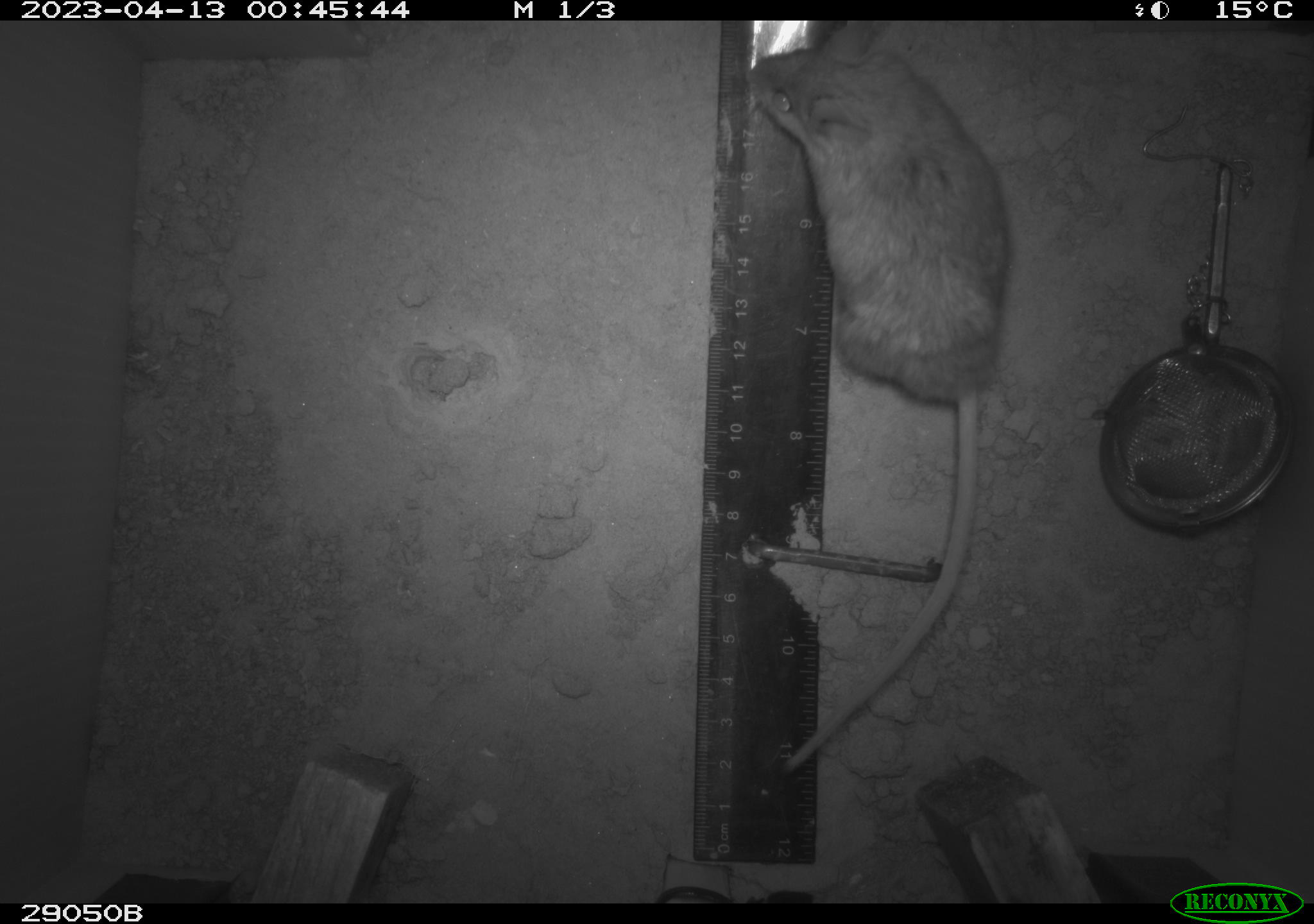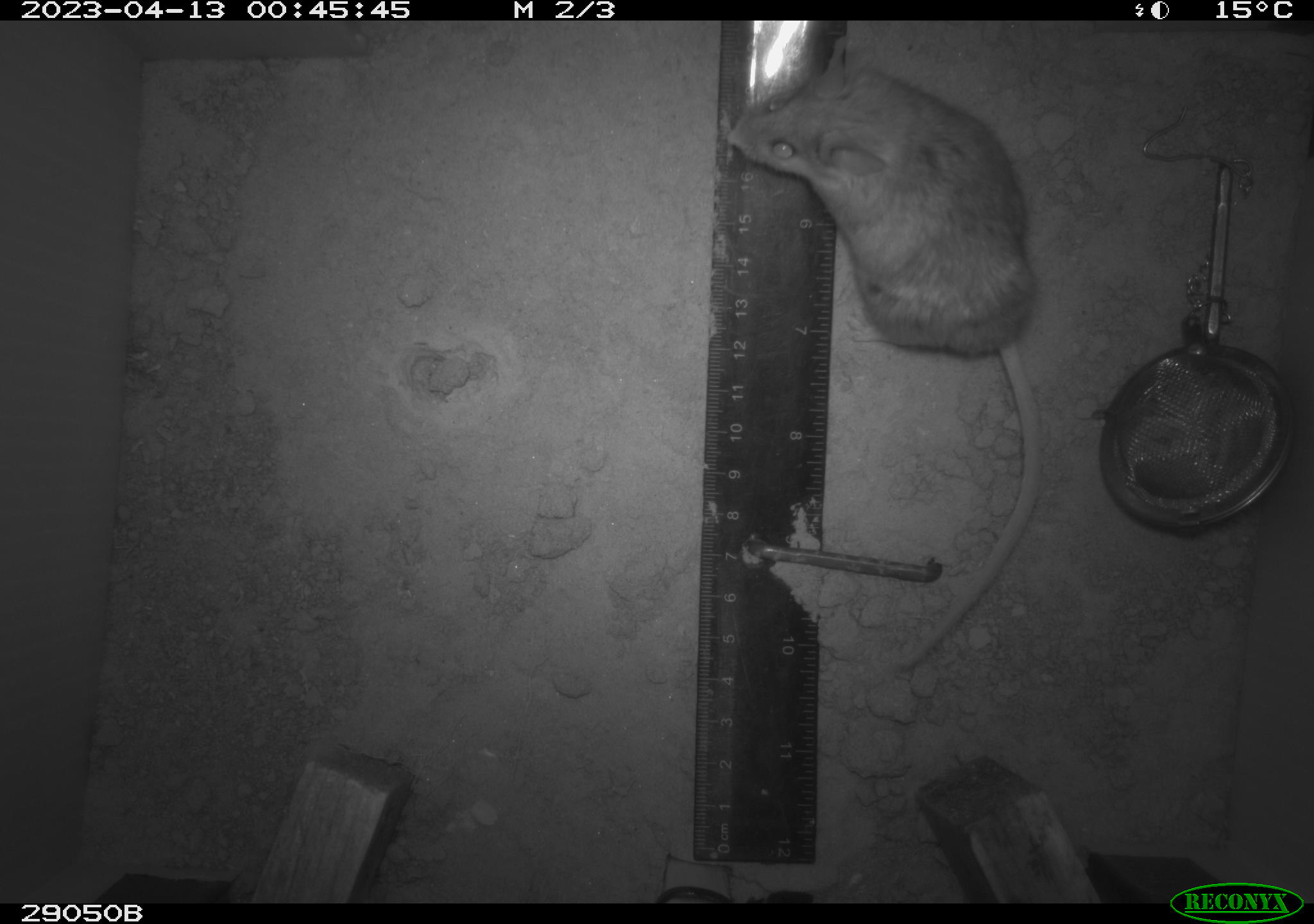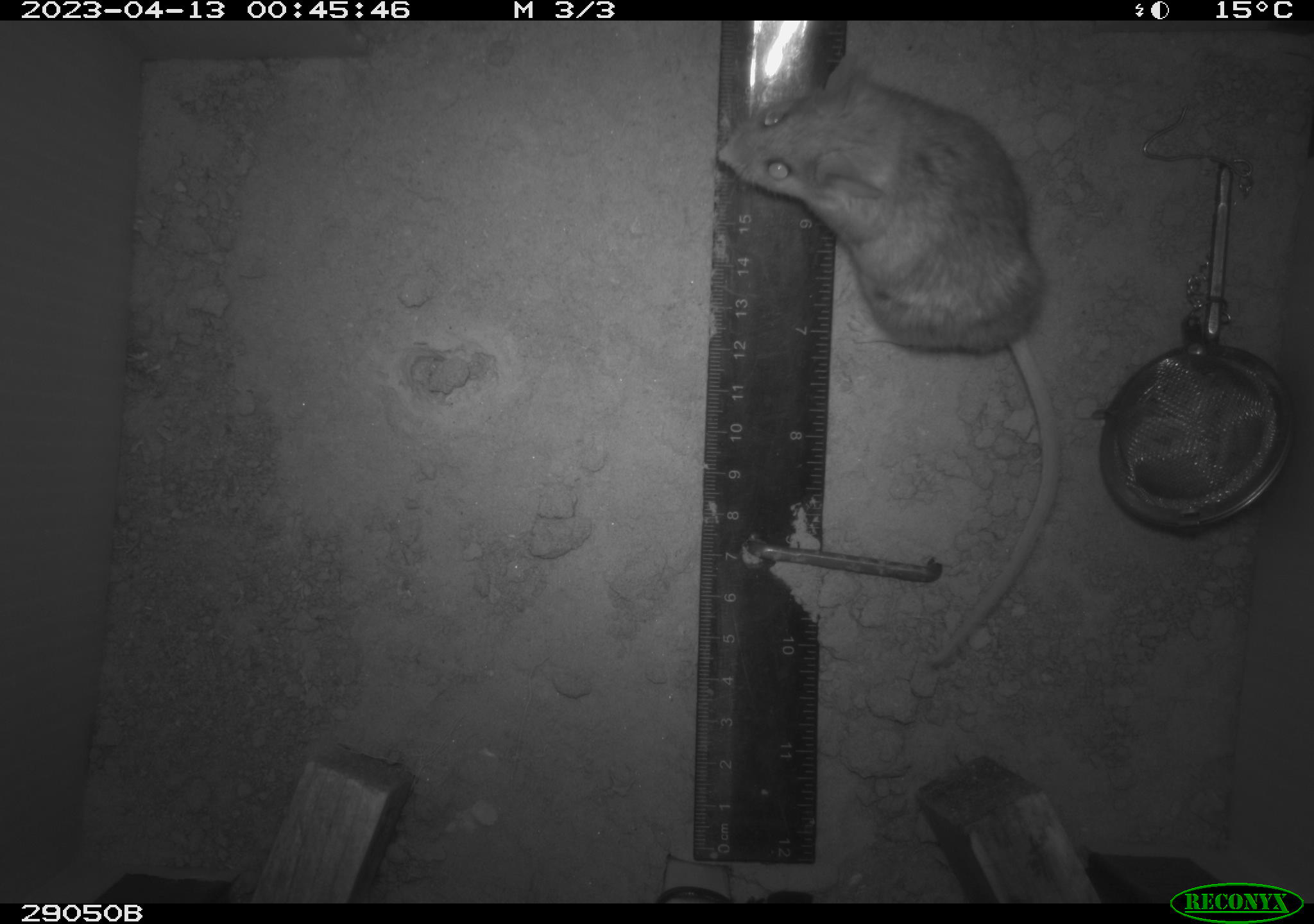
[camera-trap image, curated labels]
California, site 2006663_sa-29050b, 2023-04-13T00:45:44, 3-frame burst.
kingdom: Animalia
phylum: Chordata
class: Mammalia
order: Rodentia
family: Cricetidae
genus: Peromyscus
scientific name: Peromyscus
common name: deer mice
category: peromyscus species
Peromyscus species (deer mice) (Peromyscus).